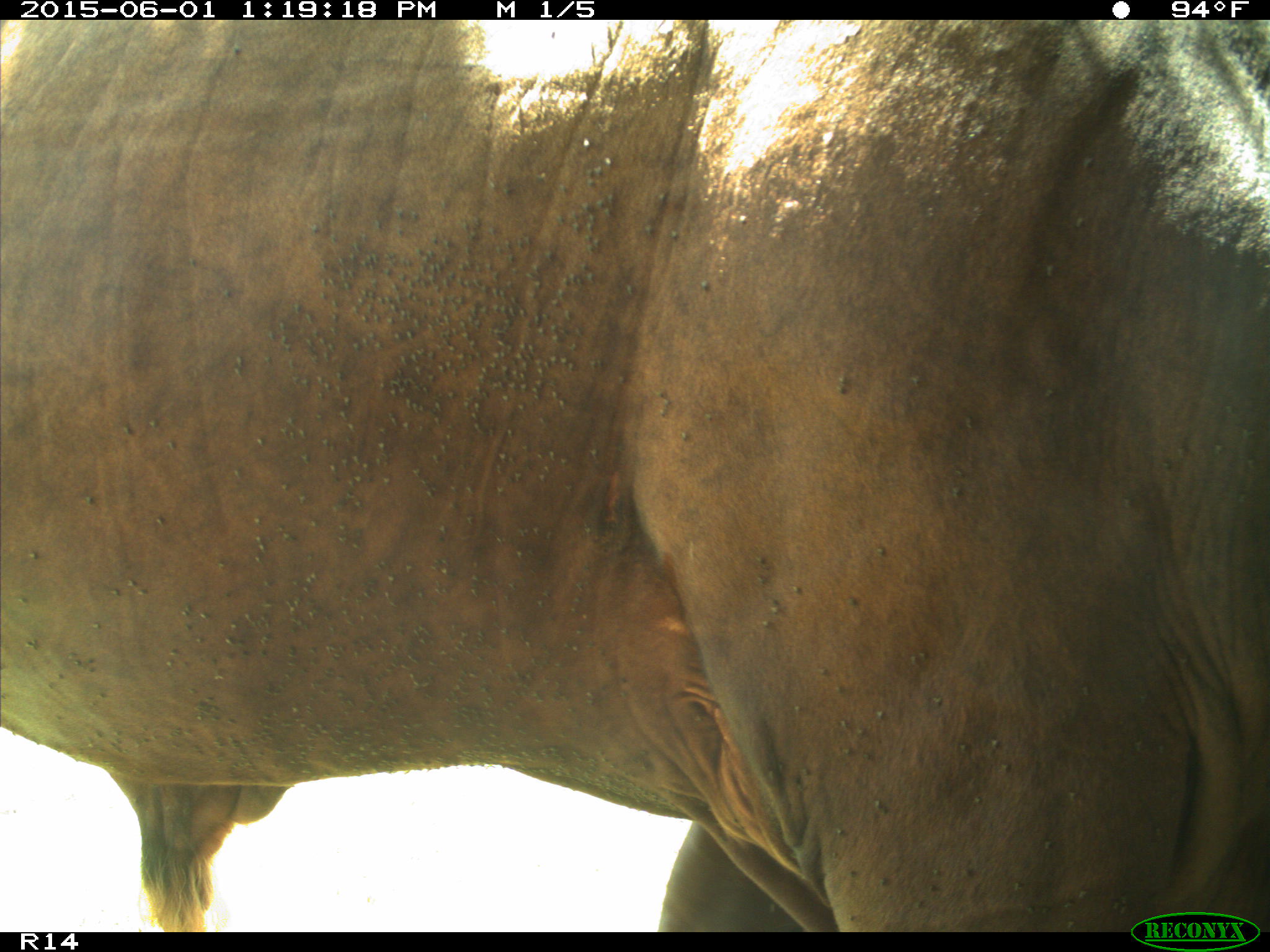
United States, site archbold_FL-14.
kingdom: Animalia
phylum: Chordata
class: Mammalia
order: Artiodactyla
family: Bovidae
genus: Bos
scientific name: Bos taurus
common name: domestic cow